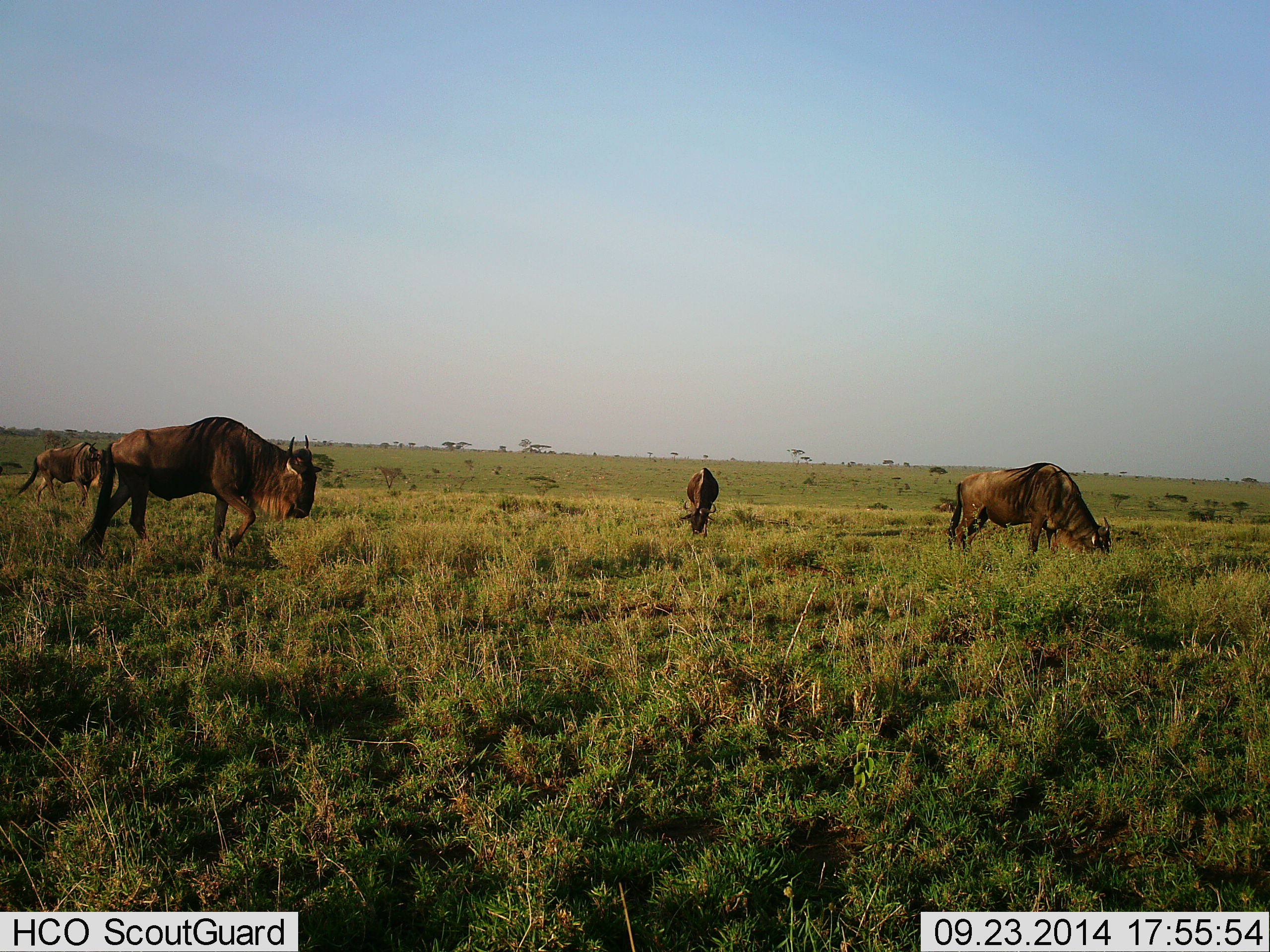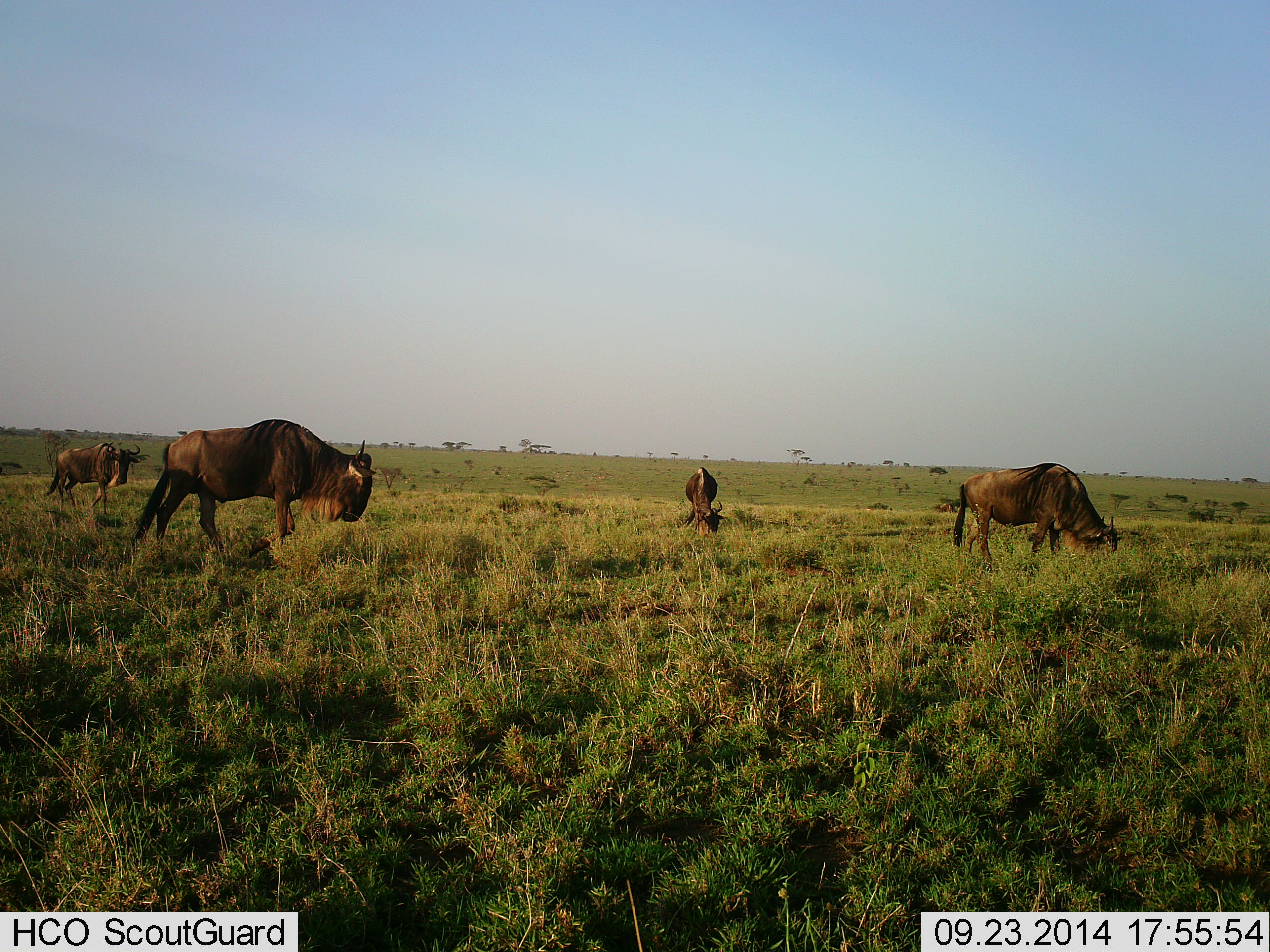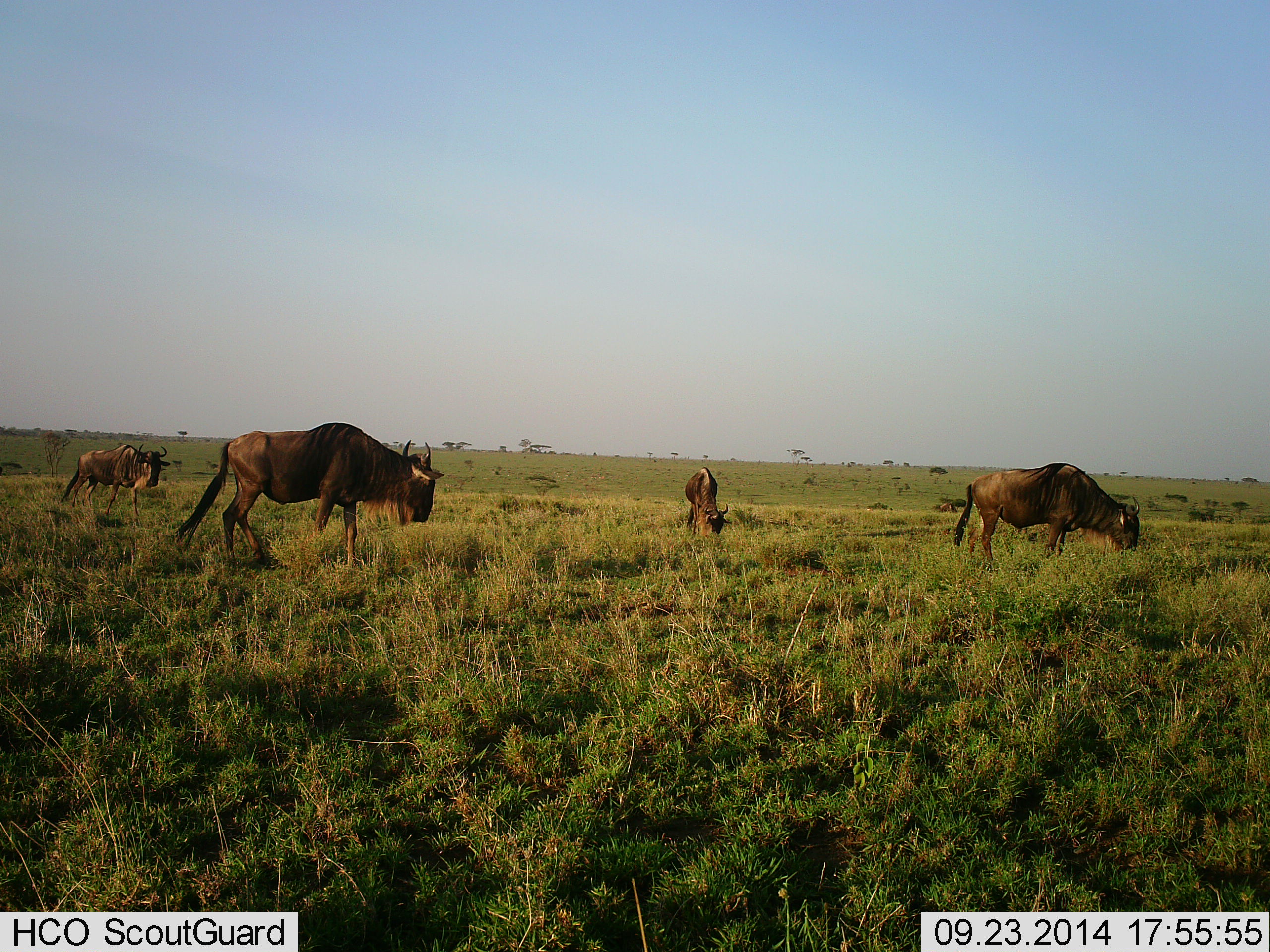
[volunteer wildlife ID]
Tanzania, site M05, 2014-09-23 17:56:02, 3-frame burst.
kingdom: Animalia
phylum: Chordata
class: Mammalia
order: Artiodactyla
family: Bovidae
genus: Connochaetes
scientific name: Connochaetes taurinus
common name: blue wildebeest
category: wildebeest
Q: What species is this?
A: Wildebeest (blue wildebeest) (Connochaetes taurinus).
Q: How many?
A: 4.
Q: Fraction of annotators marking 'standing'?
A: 30%.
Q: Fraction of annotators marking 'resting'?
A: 0%.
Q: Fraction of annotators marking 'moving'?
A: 30%.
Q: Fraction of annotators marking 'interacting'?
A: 10%.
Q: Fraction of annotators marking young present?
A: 10%.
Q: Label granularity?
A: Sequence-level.